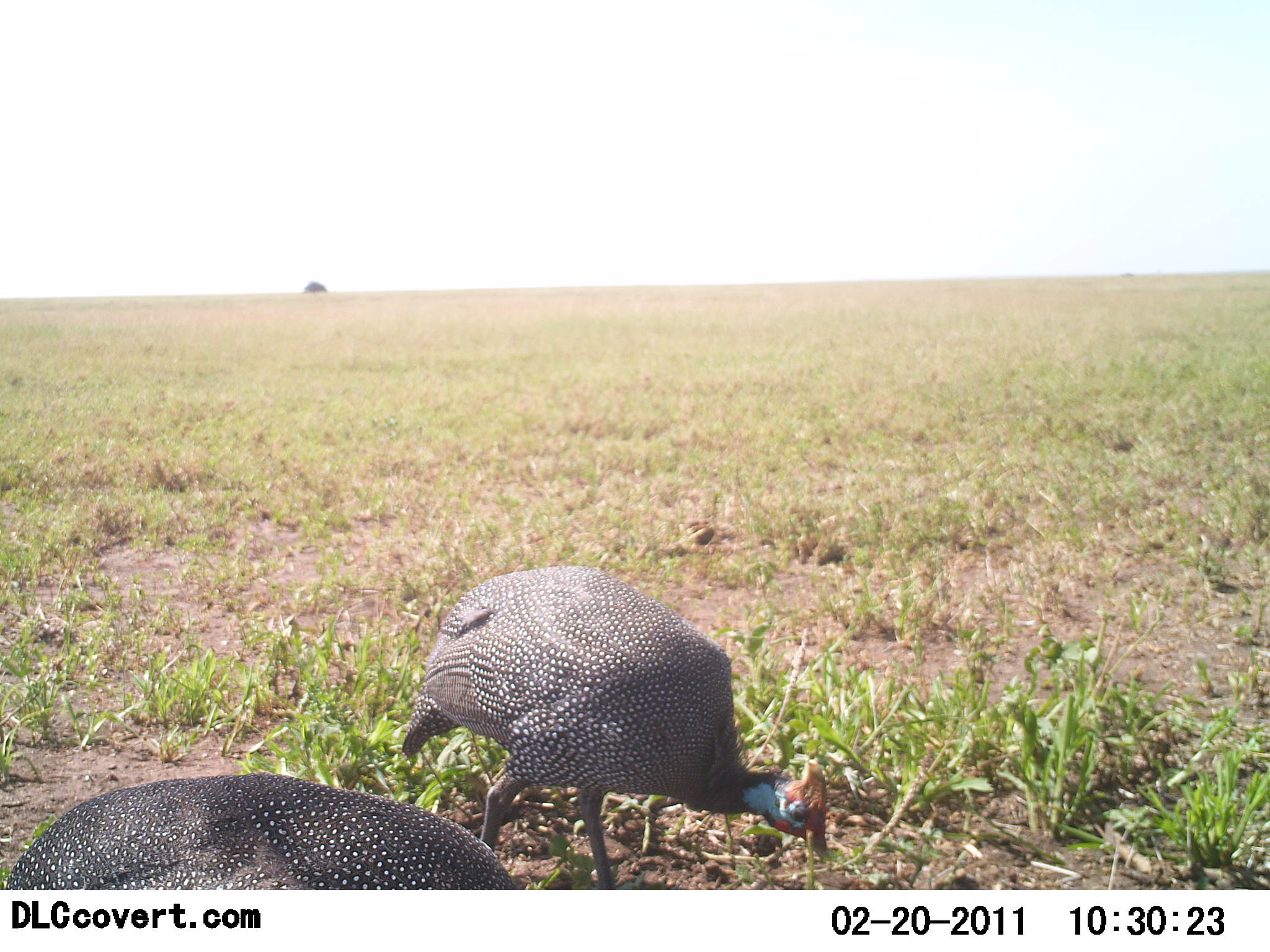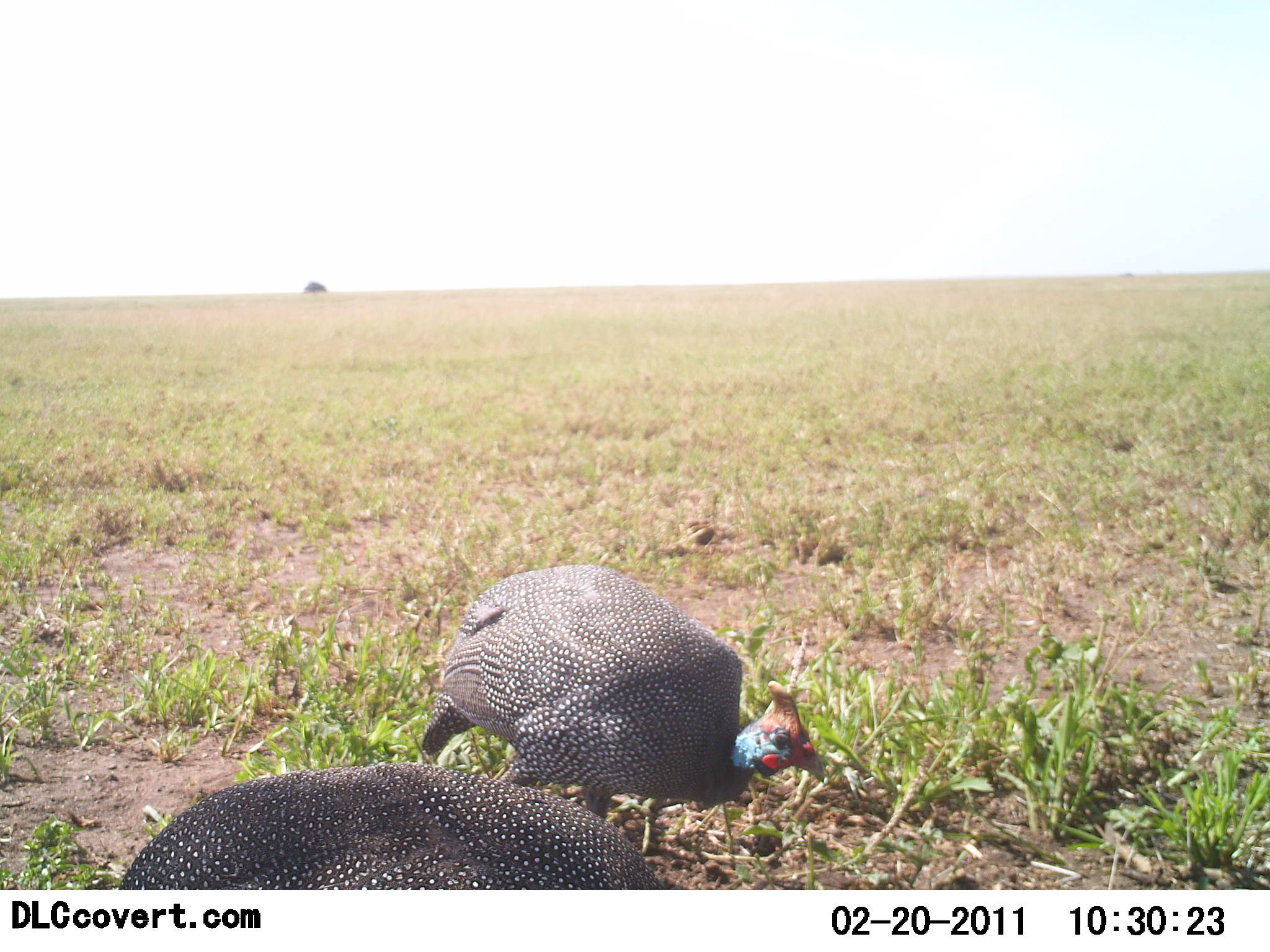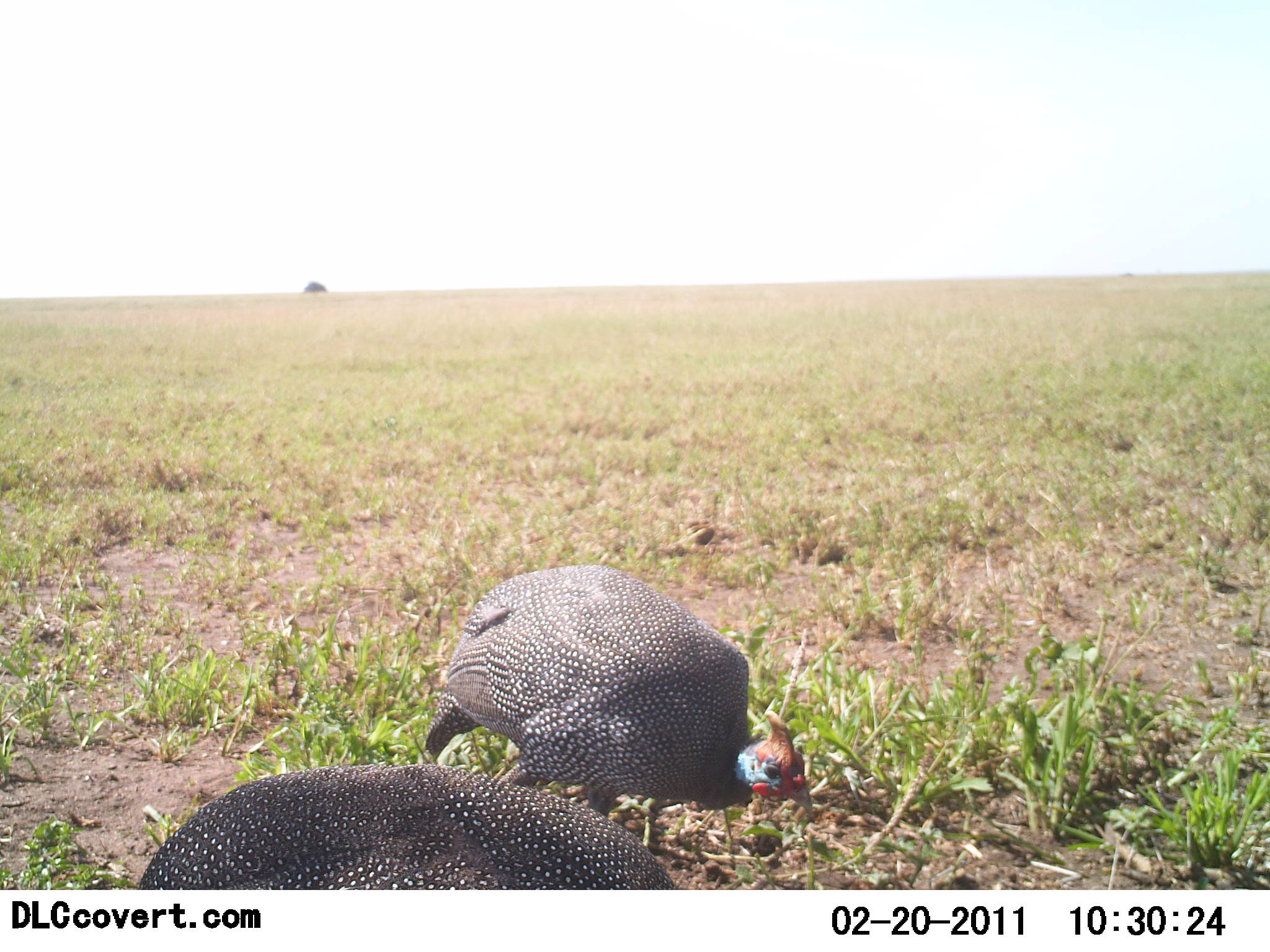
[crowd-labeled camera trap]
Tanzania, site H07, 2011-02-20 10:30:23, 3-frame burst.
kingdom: Animalia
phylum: Chordata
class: Aves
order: Galliformes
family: Numididae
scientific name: Numididae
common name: guinea fowl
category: guineafowl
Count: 2.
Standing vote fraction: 40%.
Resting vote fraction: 0%.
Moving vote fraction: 20%.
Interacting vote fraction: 0%.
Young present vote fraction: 0%.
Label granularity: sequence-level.